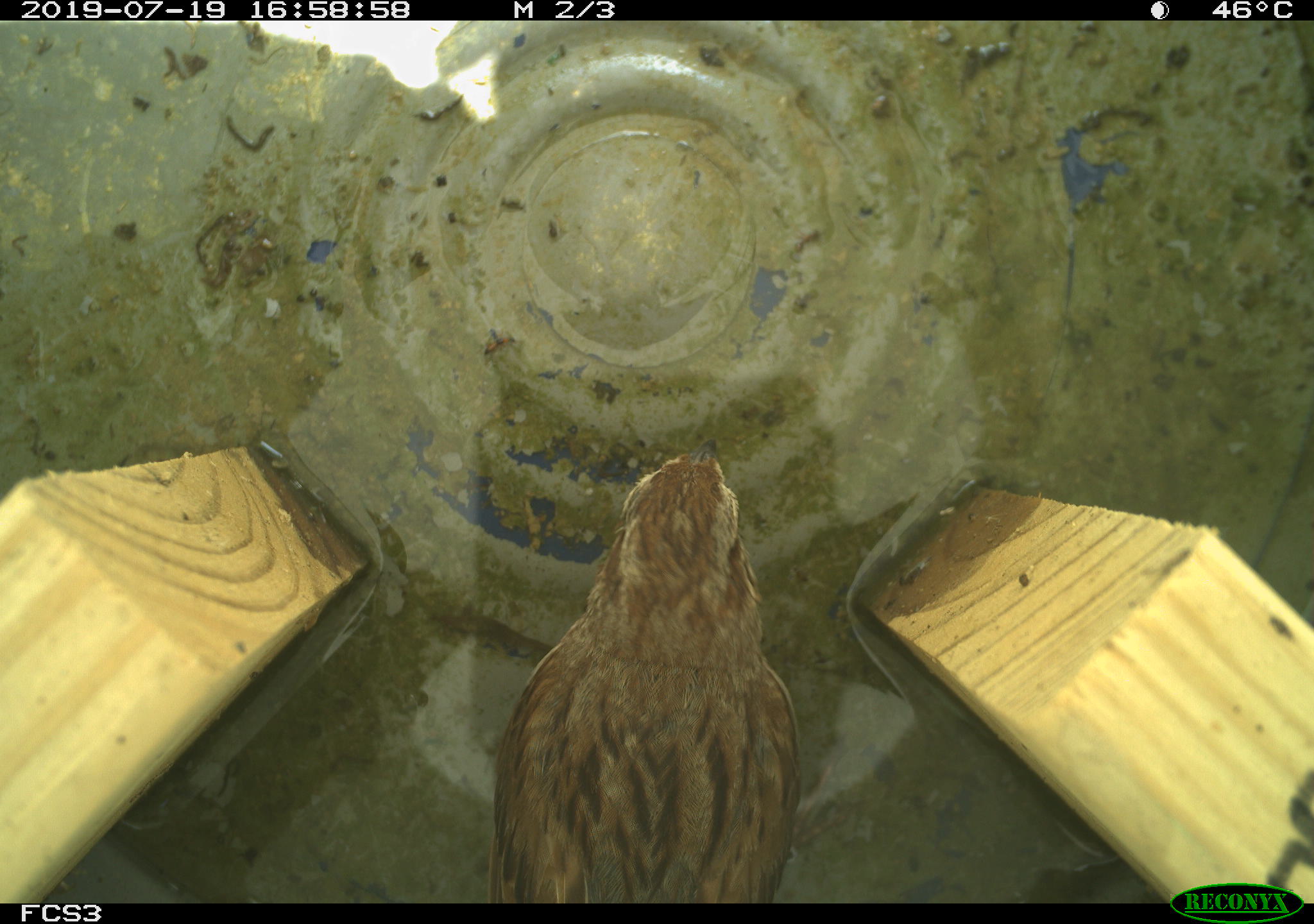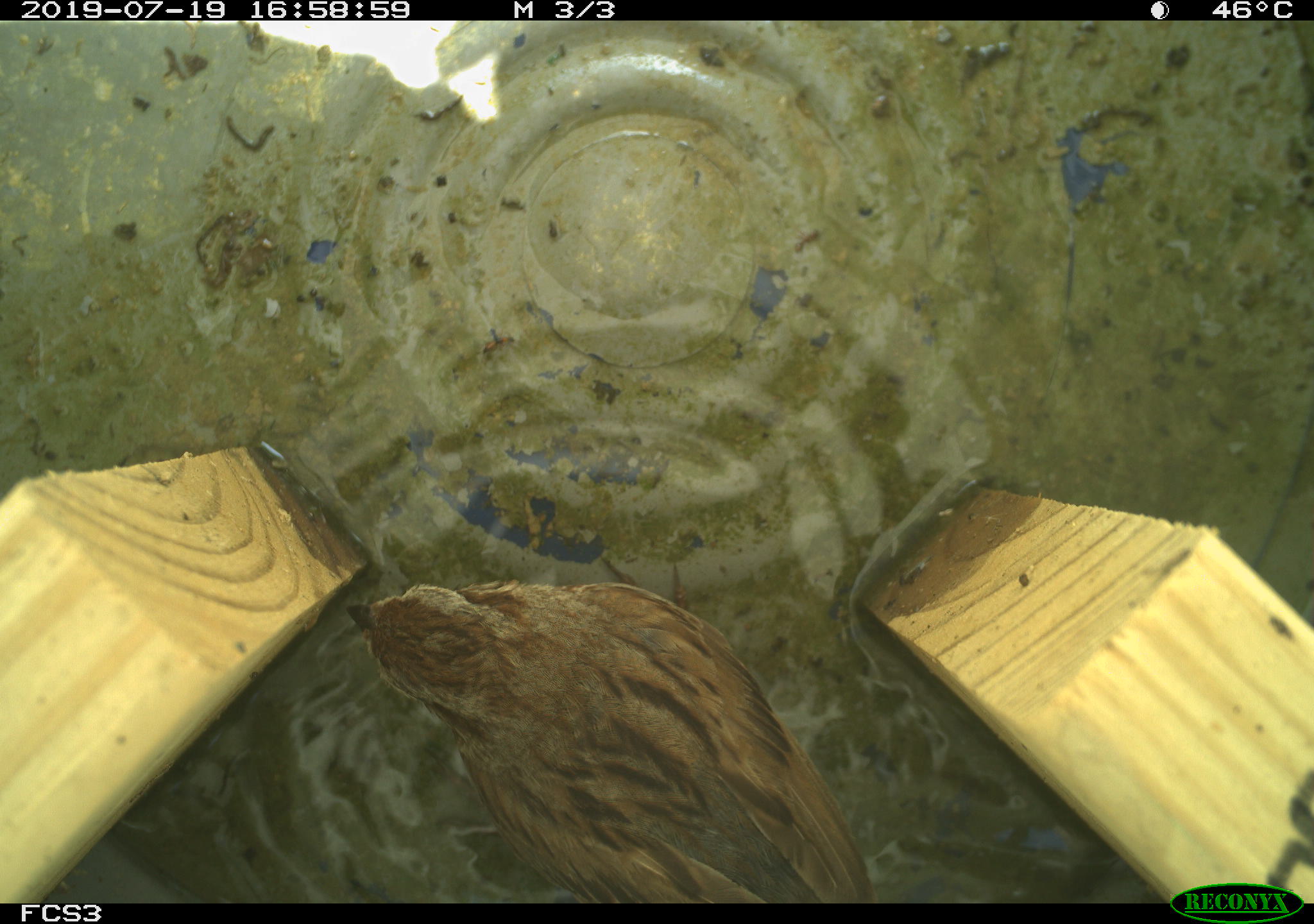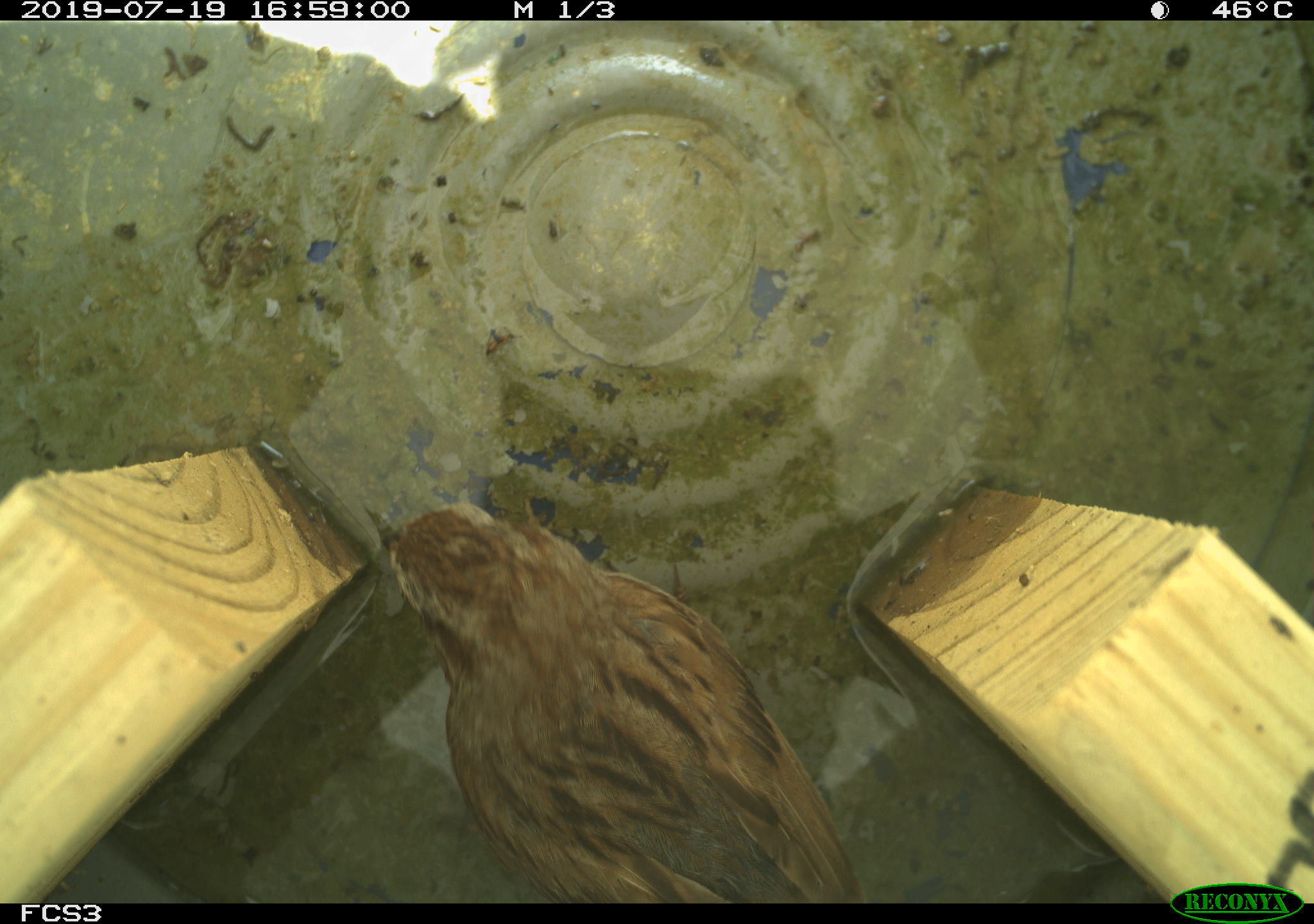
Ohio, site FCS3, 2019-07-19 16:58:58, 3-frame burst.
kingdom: Animalia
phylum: Chordata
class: Aves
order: Passeriformes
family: Passerellidae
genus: Melospiza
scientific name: Melospiza melodia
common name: song sparrow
Song sparrow (Melospiza melodia).